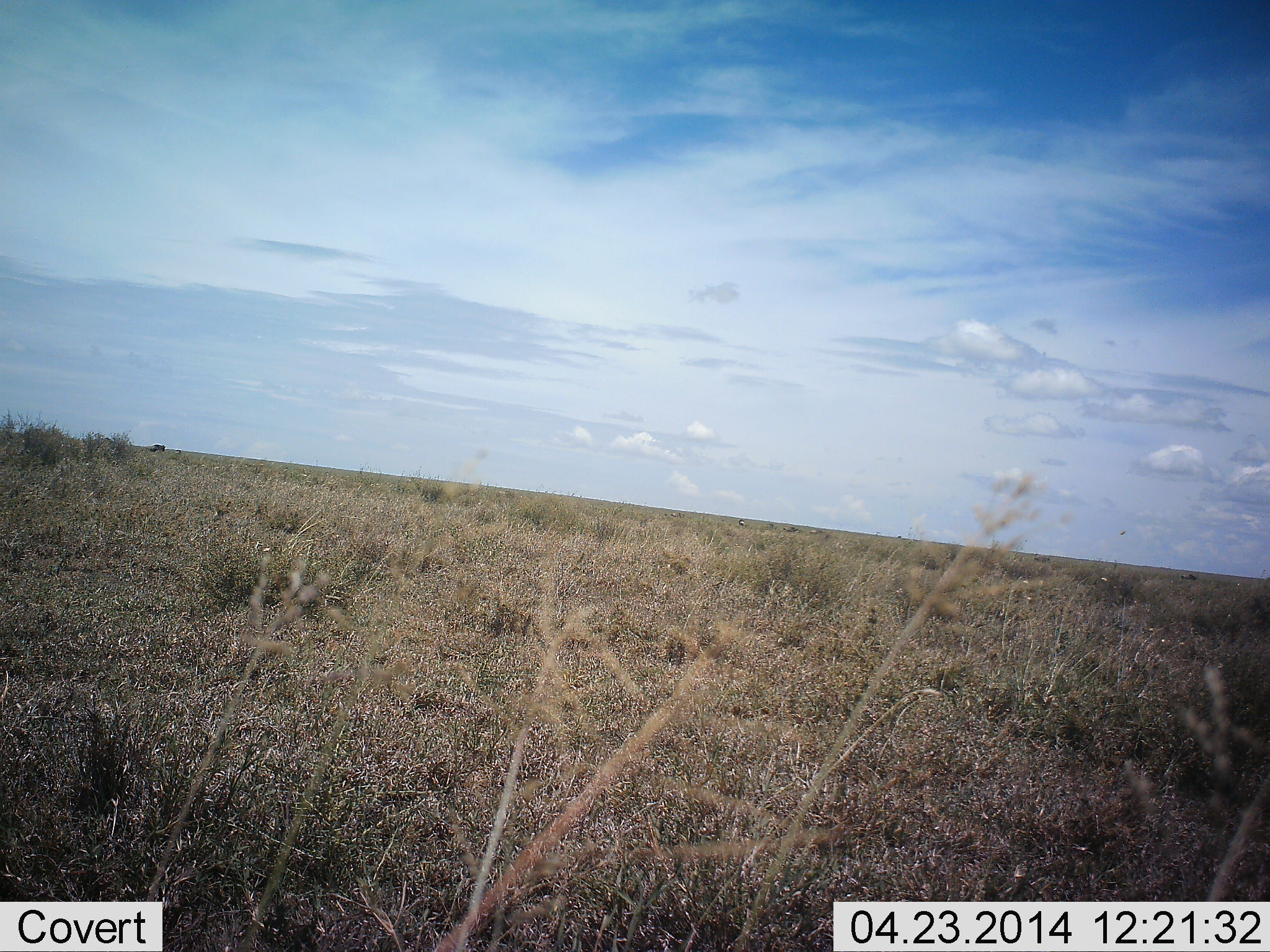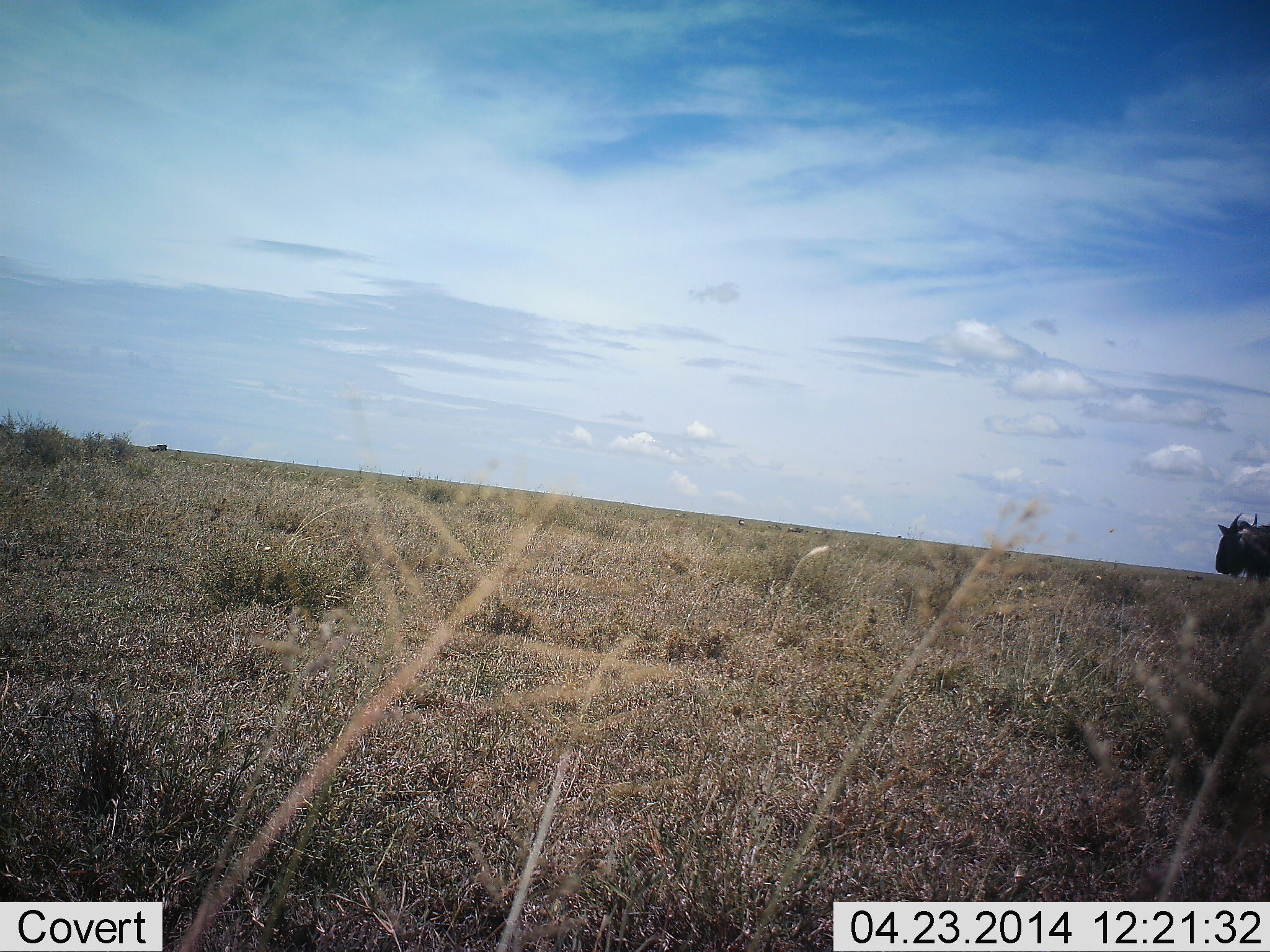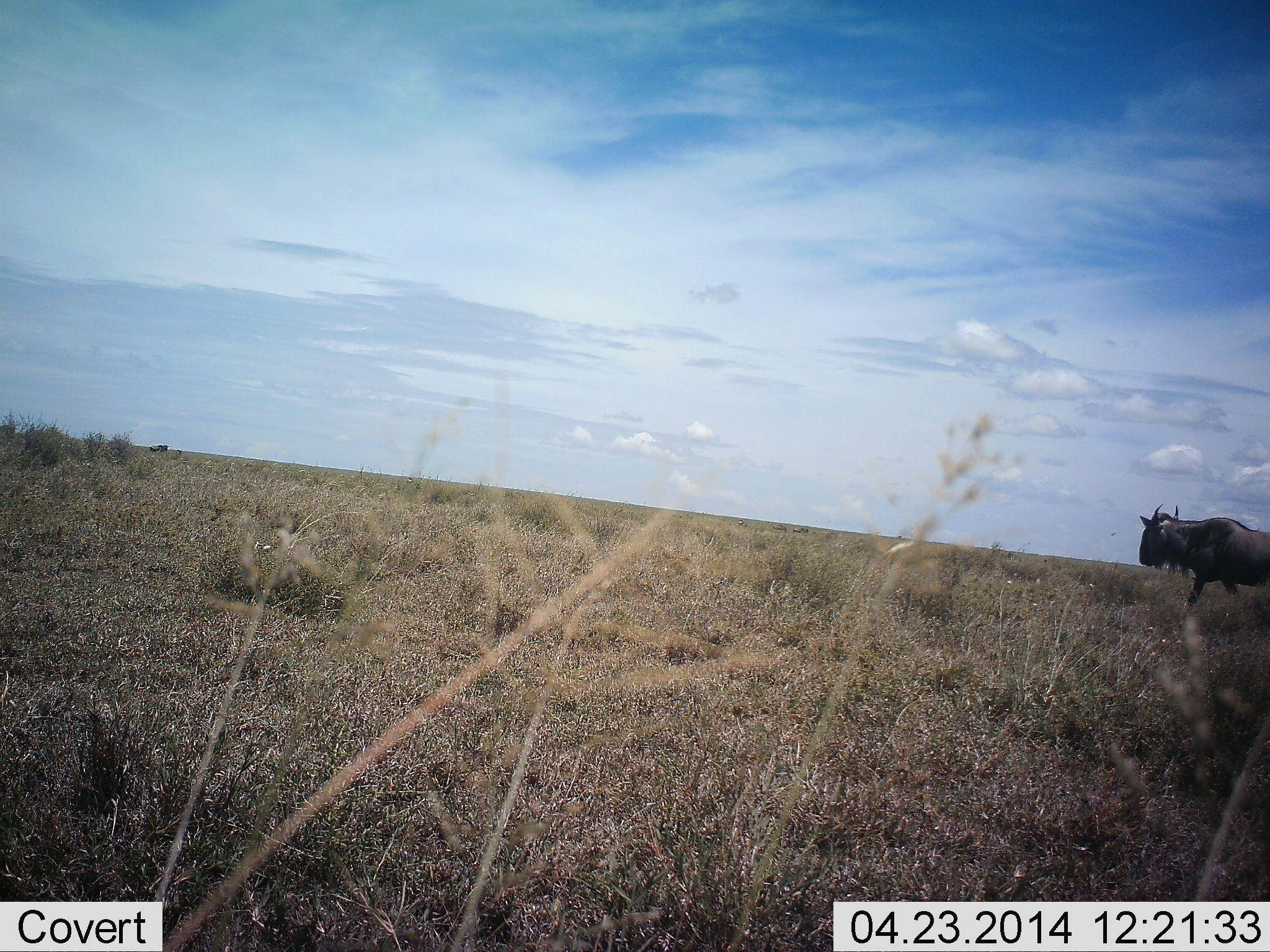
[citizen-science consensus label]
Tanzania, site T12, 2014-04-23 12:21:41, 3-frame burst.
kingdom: Animalia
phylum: Chordata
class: Mammalia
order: Artiodactyla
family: Bovidae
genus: Connochaetes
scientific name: Connochaetes taurinus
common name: blue wildebeest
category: wildebeest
Wildebeest (blue wildebeest) (Connochaetes taurinus), count 1. Behavior (volunteer vote fractions): standing 18%, resting 0%, moving 91%, interacting 0%. Young present (vote fraction): 0%. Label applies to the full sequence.